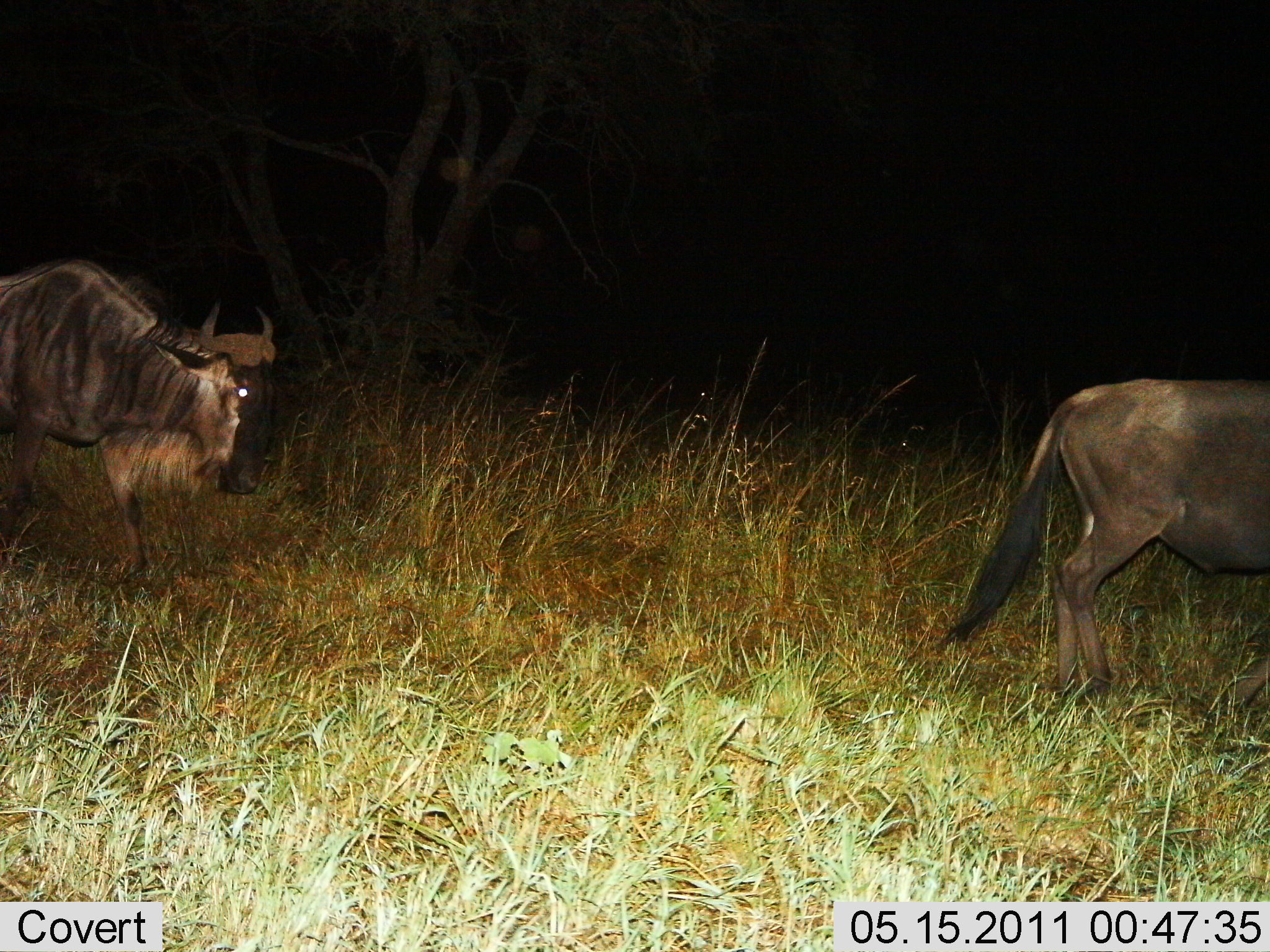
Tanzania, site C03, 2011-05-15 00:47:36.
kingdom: Animalia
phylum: Chordata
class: Mammalia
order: Artiodactyla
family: Bovidae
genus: Connochaetes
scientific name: Connochaetes taurinus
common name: blue wildebeest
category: wildebeest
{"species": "wildebeest (blue wildebeest) (Connochaetes taurinus)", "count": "2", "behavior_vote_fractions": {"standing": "0%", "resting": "8%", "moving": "100%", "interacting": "0%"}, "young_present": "0%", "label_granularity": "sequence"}